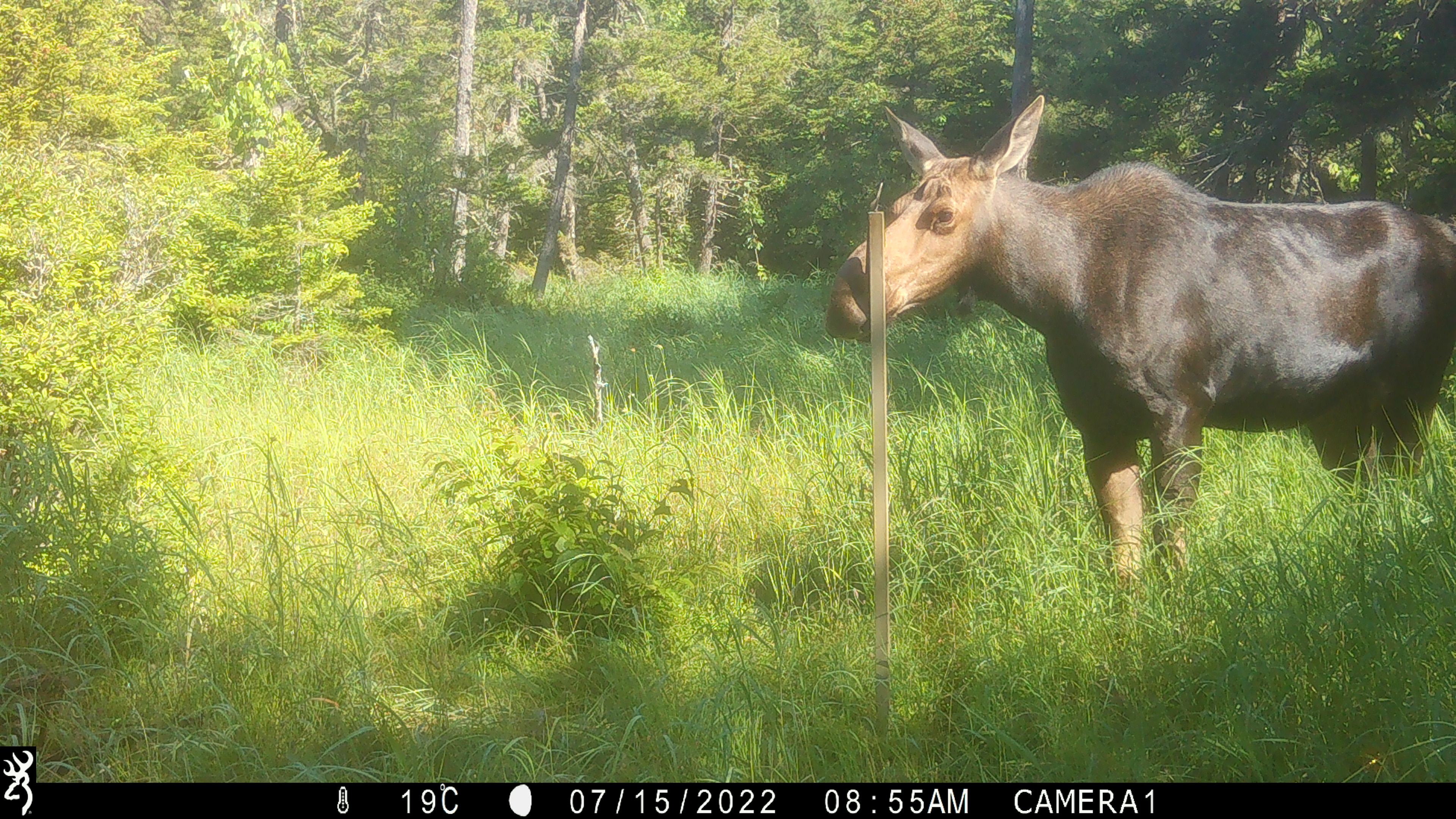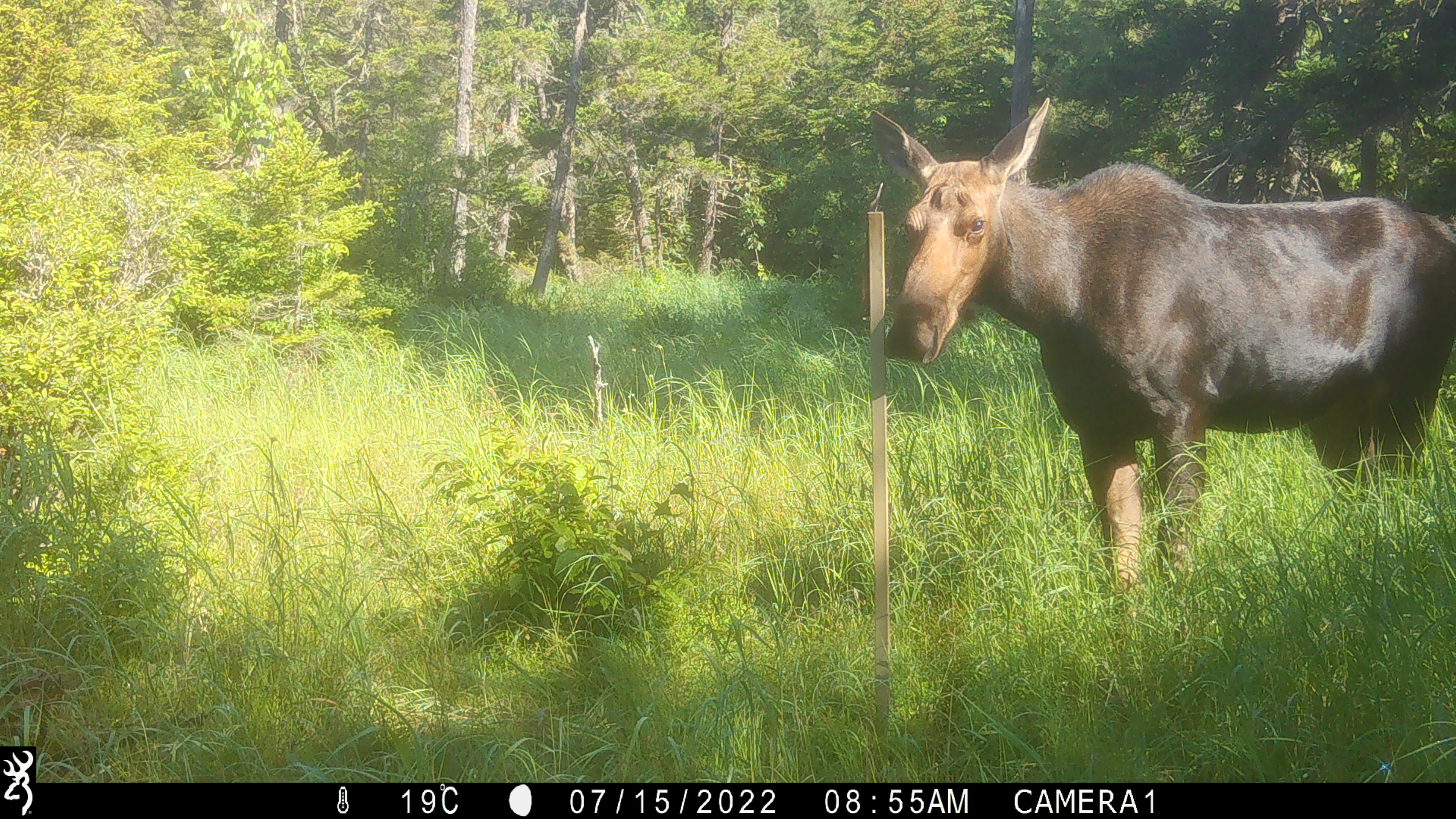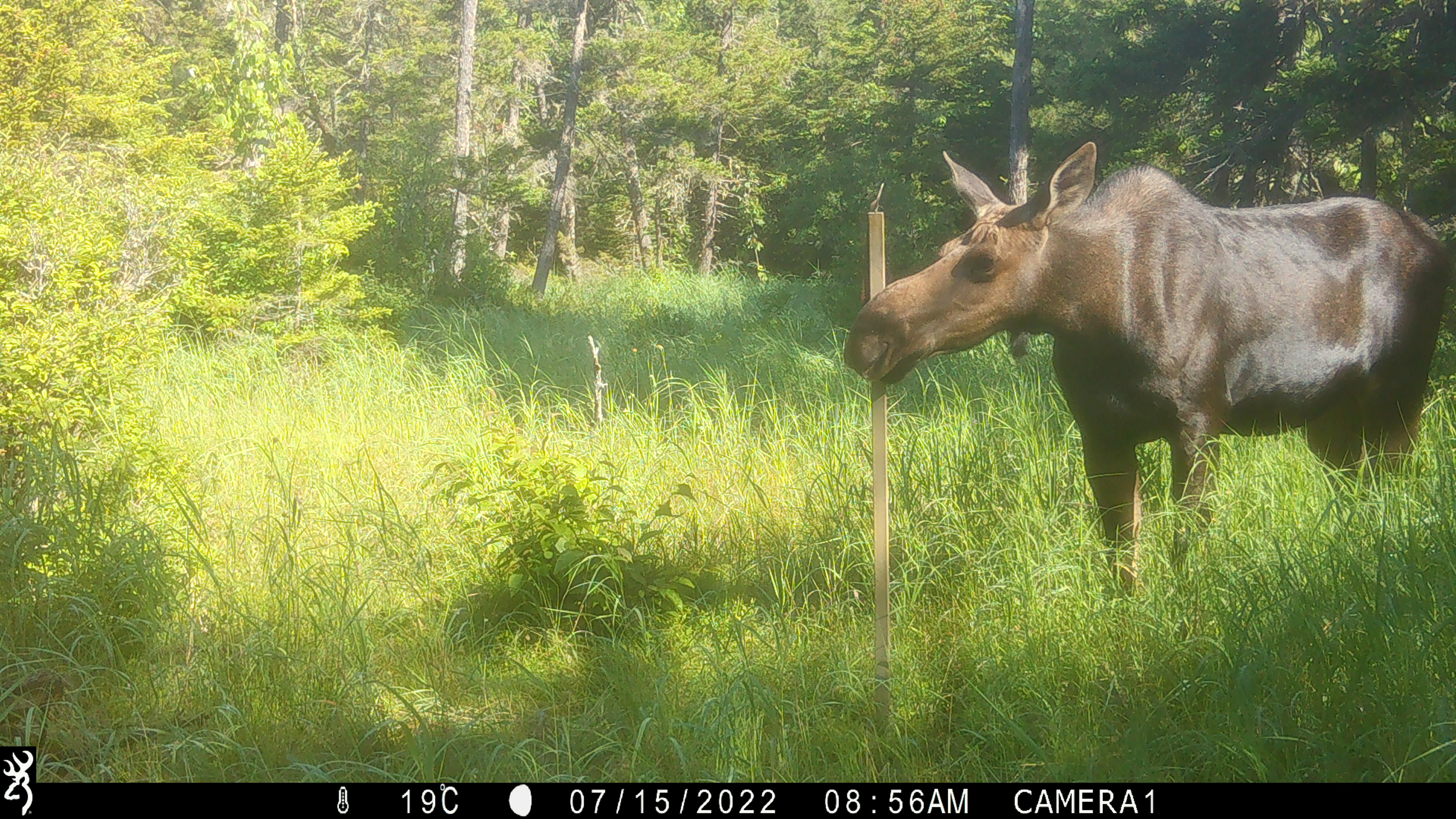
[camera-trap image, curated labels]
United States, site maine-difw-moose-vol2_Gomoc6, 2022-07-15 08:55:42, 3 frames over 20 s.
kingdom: Animalia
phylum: Chordata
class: Mammalia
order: Artiodactyla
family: Cervidae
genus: Alces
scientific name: Alces alces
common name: moose